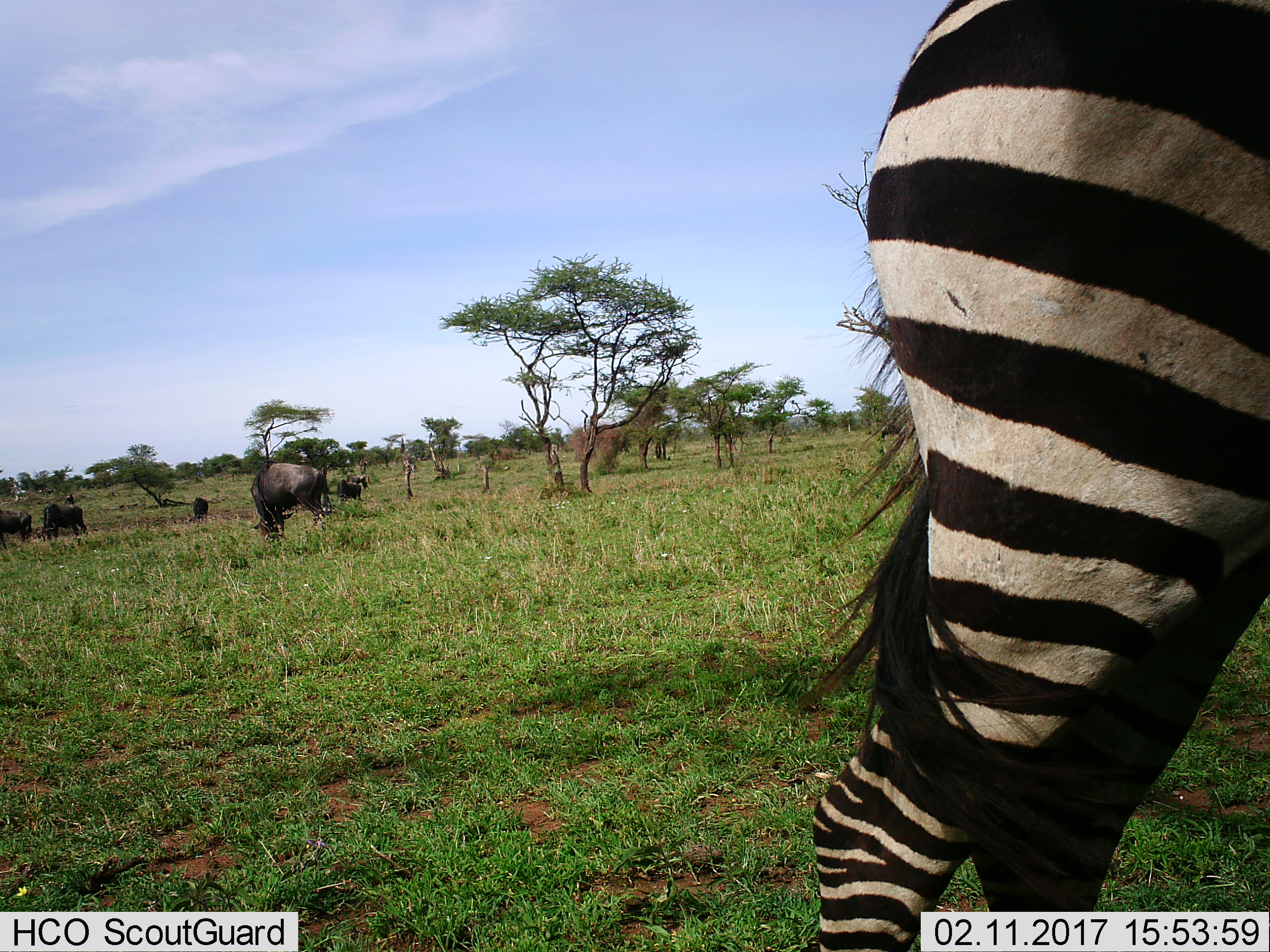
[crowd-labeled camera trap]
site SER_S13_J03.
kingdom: Animalia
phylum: Chordata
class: Mammalia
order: Perissodactyla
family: Equidae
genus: Equus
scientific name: Equus quagga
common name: plains zebra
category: zebraplains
Zebraplains (plains zebra) (Equus quagga), count 1. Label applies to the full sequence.